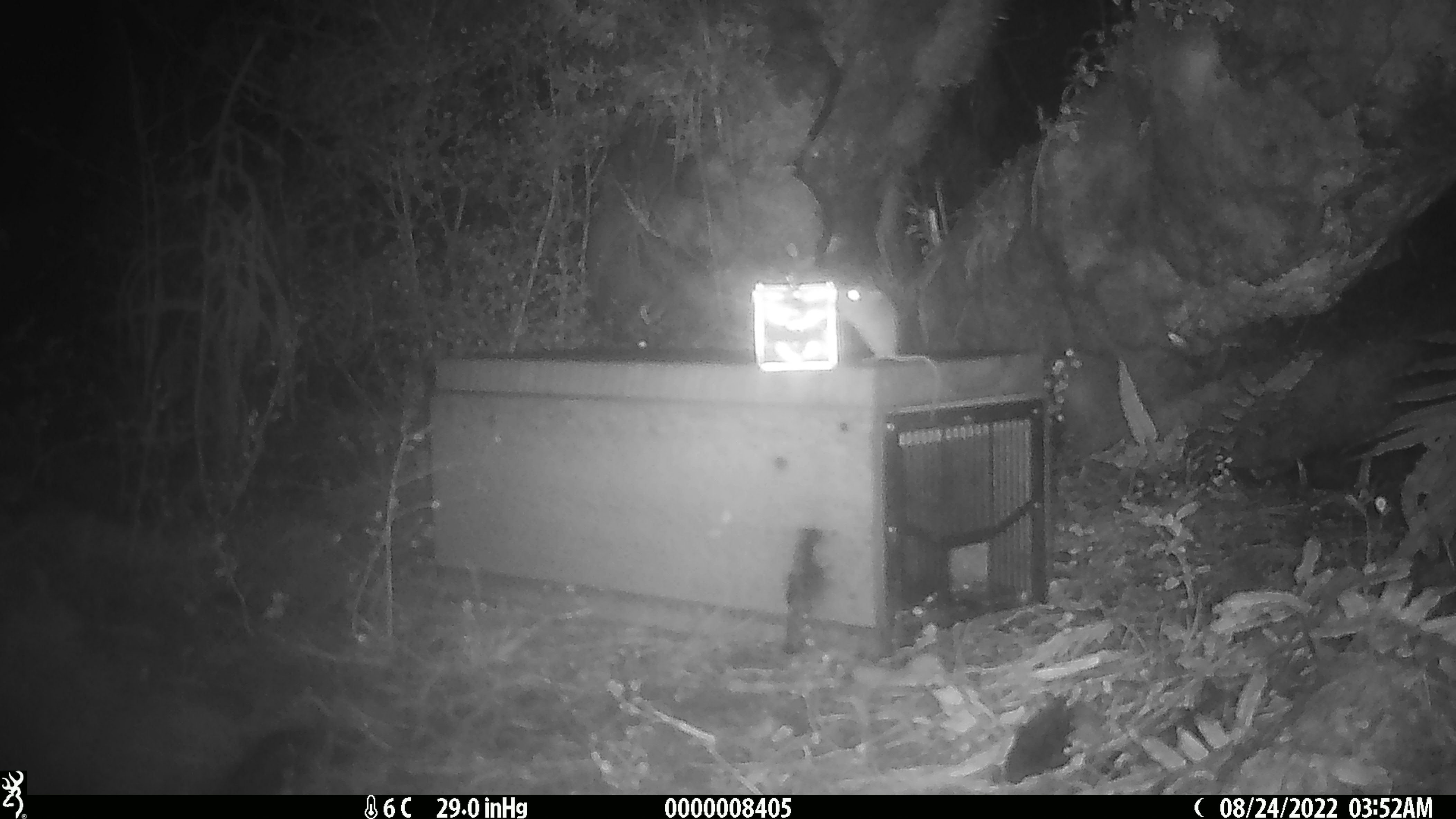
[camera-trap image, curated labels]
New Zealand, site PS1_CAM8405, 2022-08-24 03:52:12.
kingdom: Animalia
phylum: Chordata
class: Mammalia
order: Rodentia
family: Muridae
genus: Mus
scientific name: Mus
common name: mouse